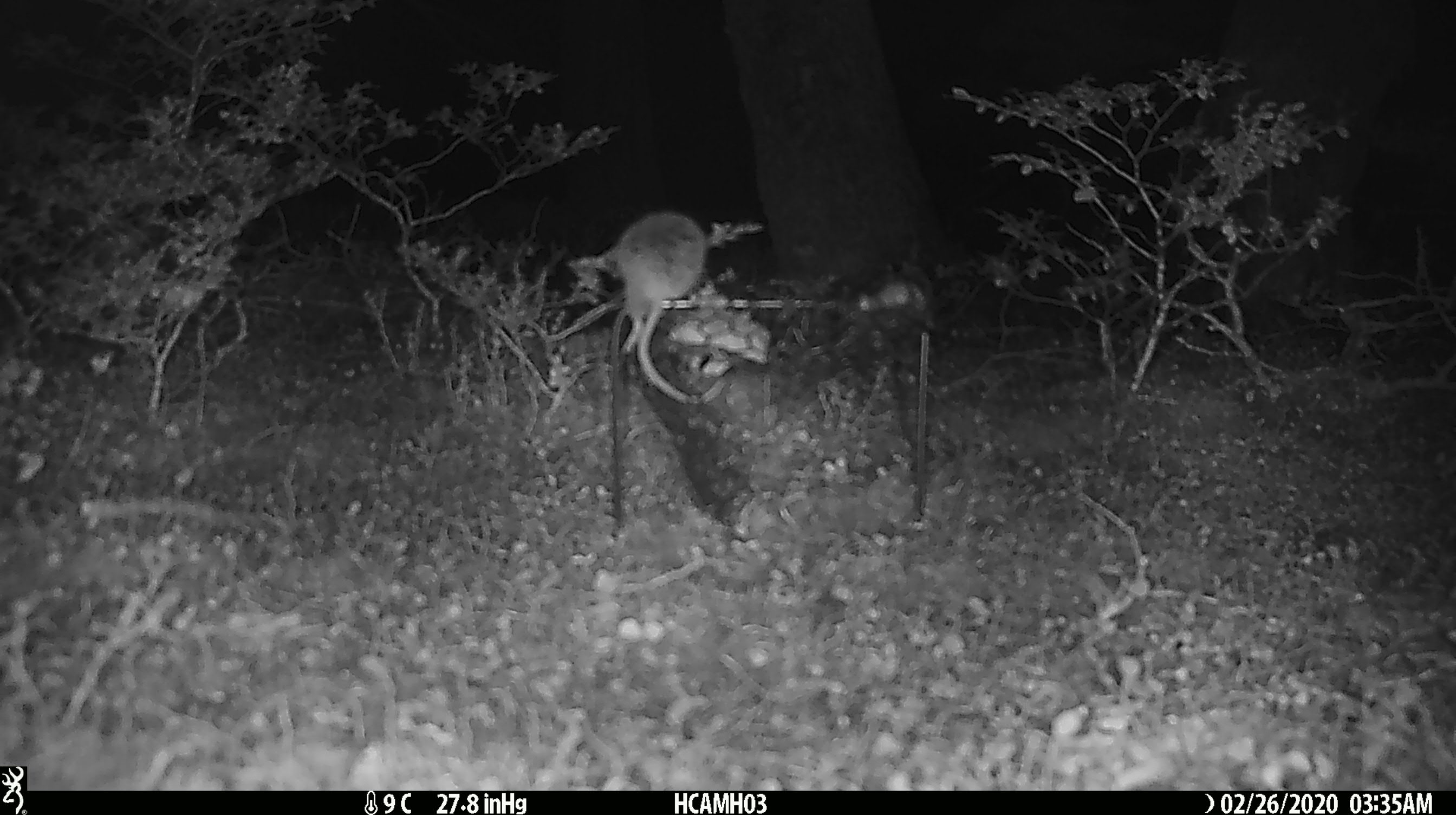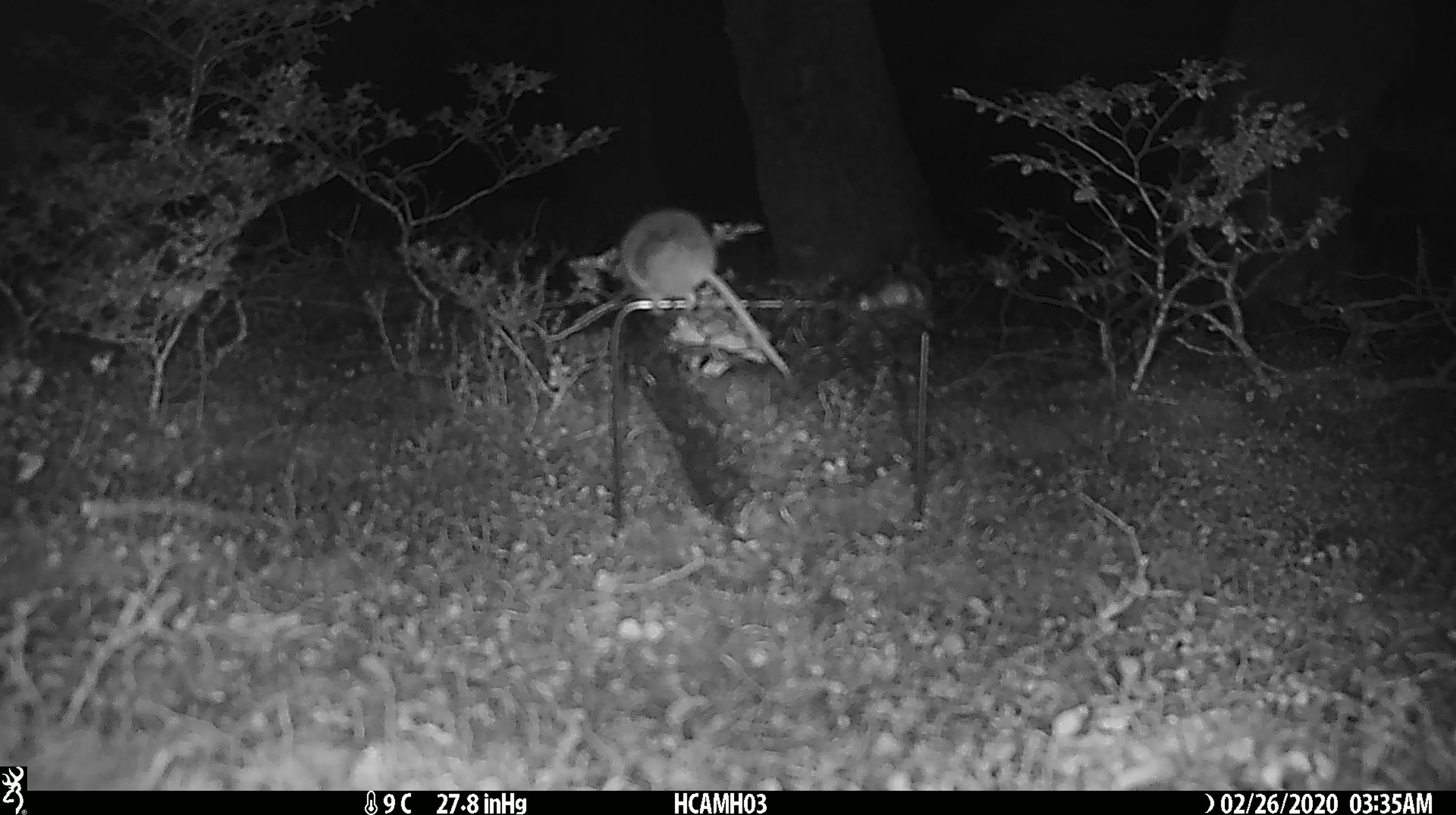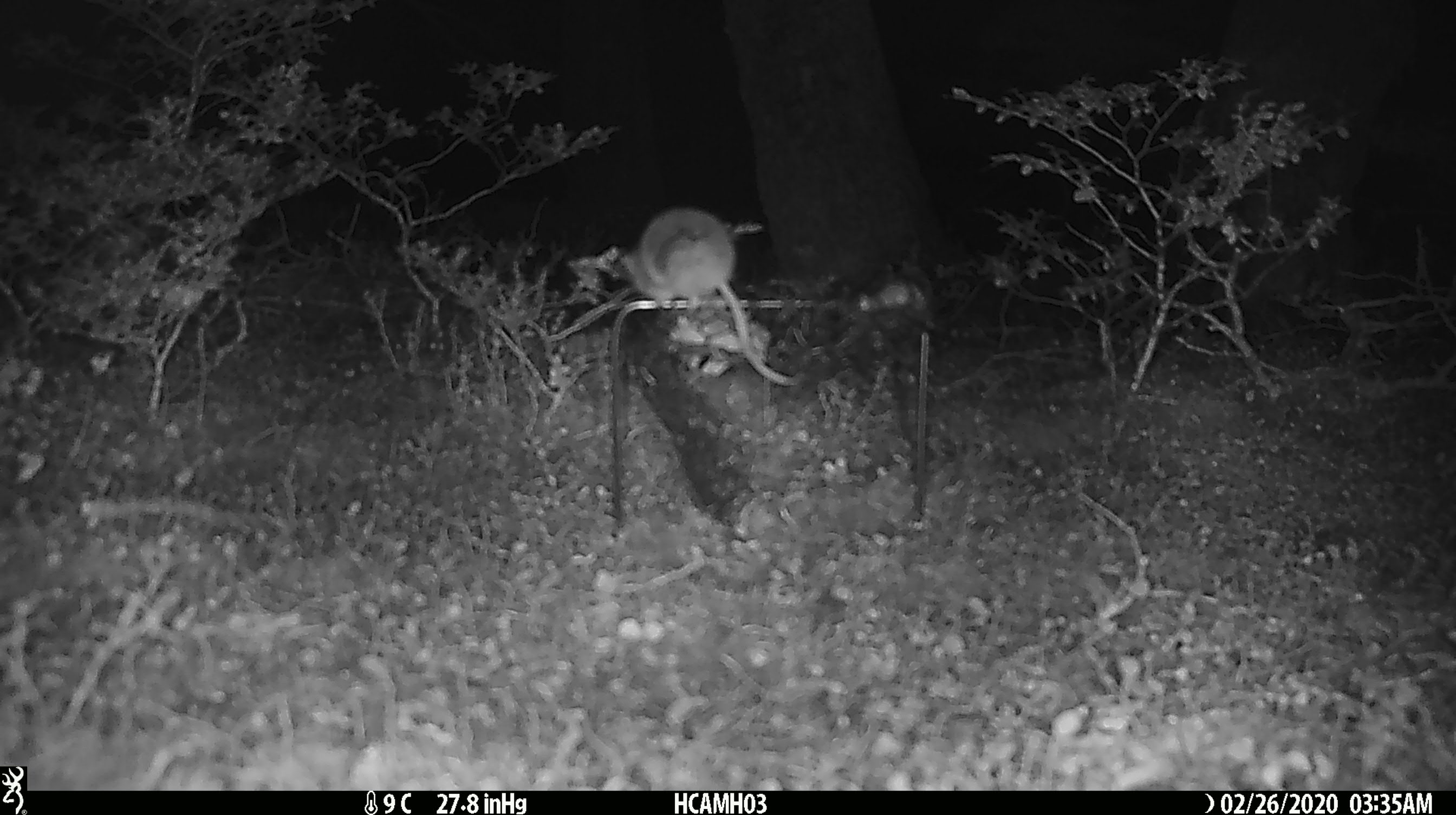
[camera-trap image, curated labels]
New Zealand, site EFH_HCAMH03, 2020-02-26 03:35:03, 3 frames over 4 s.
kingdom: Animalia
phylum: Chordata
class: Mammalia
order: Rodentia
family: Muridae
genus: Mus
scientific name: Mus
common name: mouse